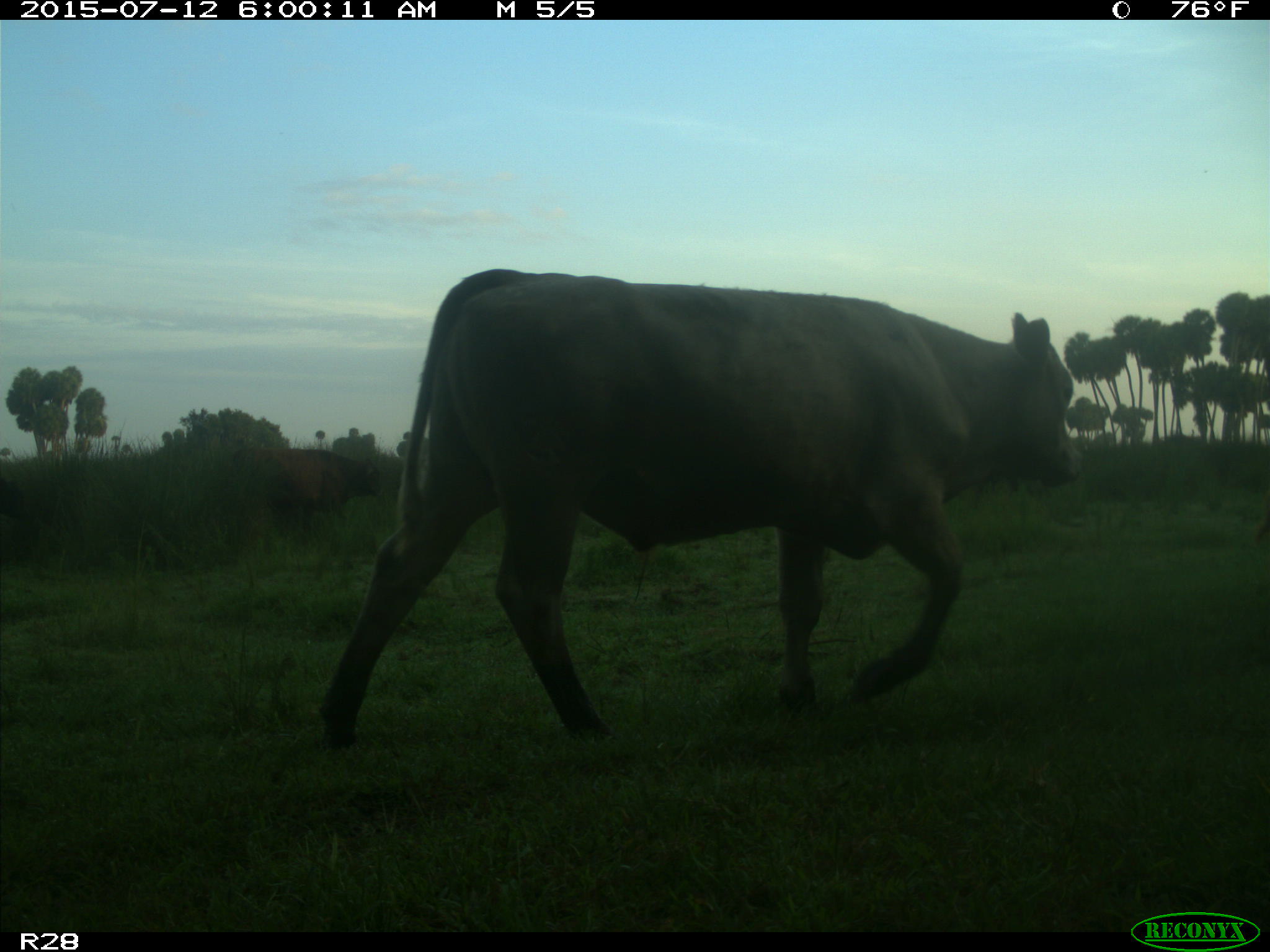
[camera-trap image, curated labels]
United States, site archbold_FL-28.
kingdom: Animalia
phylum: Chordata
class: Mammalia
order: Artiodactyla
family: Bovidae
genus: Bos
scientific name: Bos taurus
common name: domestic cow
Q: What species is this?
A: Bos taurus (domestic cow).